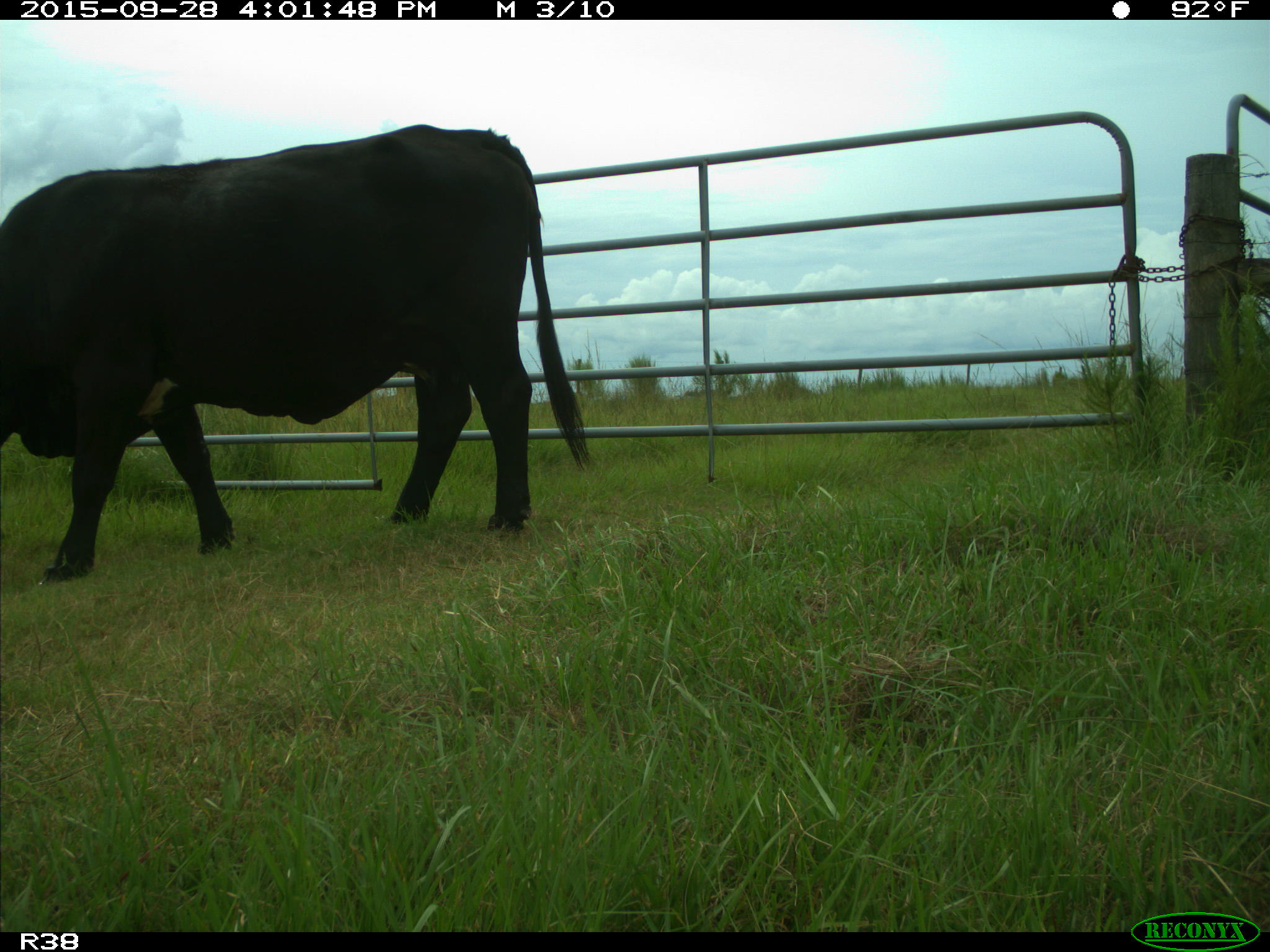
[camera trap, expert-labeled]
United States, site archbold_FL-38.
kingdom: Animalia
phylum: Chordata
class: Mammalia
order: Artiodactyla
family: Bovidae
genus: Bos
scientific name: Bos taurus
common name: domestic cow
Bos taurus (domestic cow).